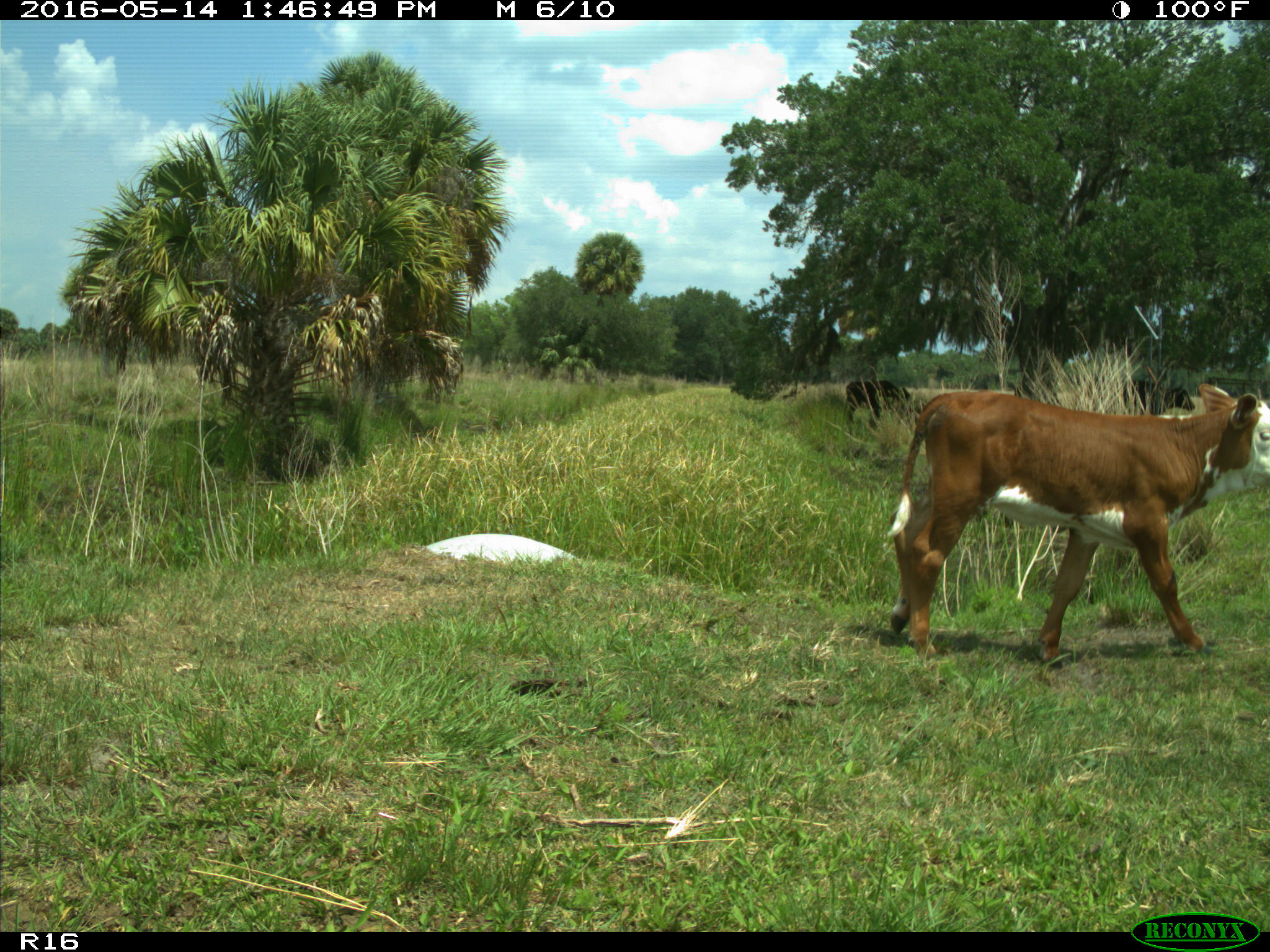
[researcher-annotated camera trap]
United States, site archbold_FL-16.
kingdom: Animalia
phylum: Chordata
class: Mammalia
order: Artiodactyla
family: Bovidae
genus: Bos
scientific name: Bos taurus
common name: domestic cow